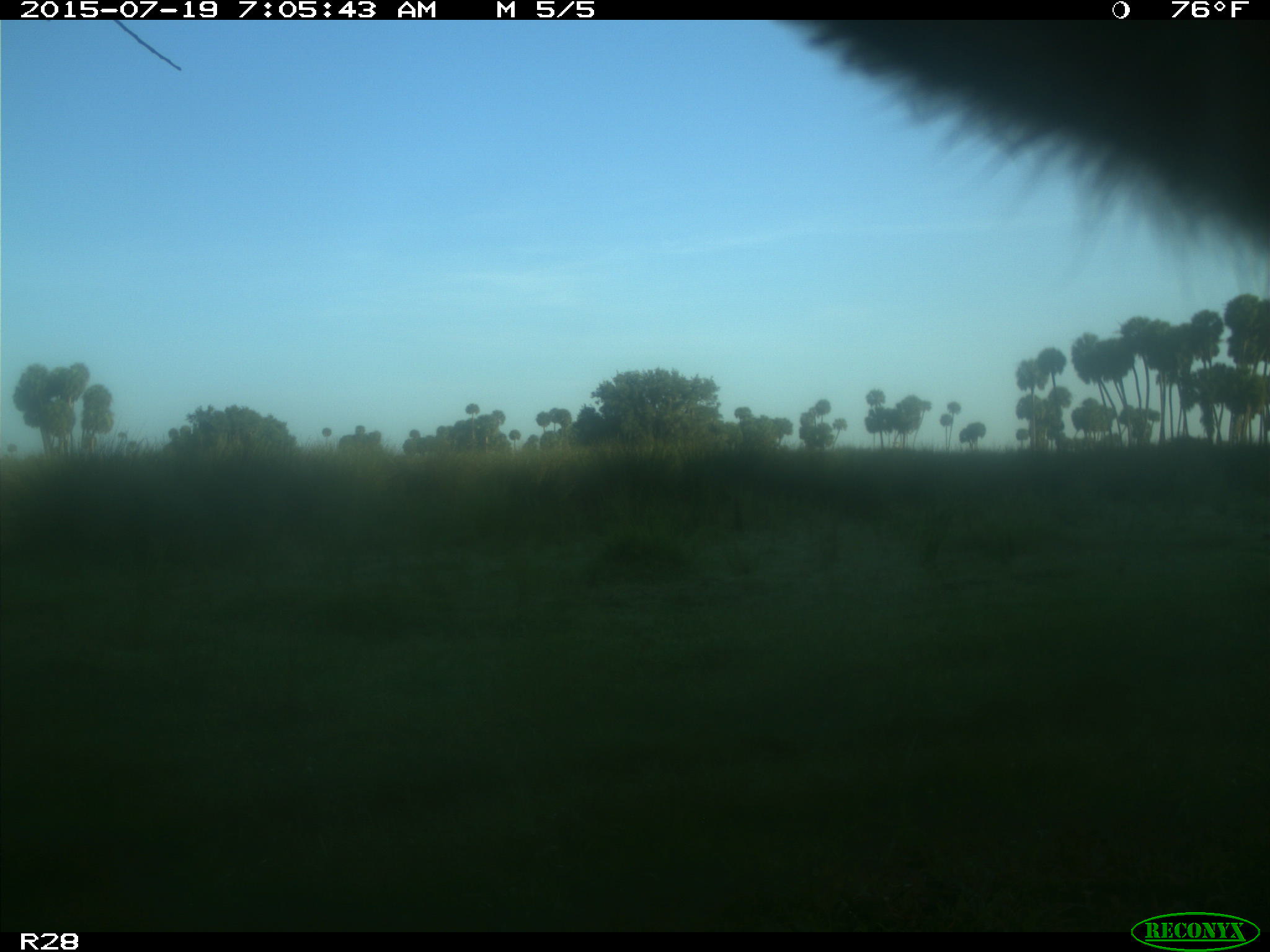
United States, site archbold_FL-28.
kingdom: Animalia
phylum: Chordata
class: Mammalia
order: Artiodactyla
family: Bovidae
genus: Bos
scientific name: Bos taurus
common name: domestic cow